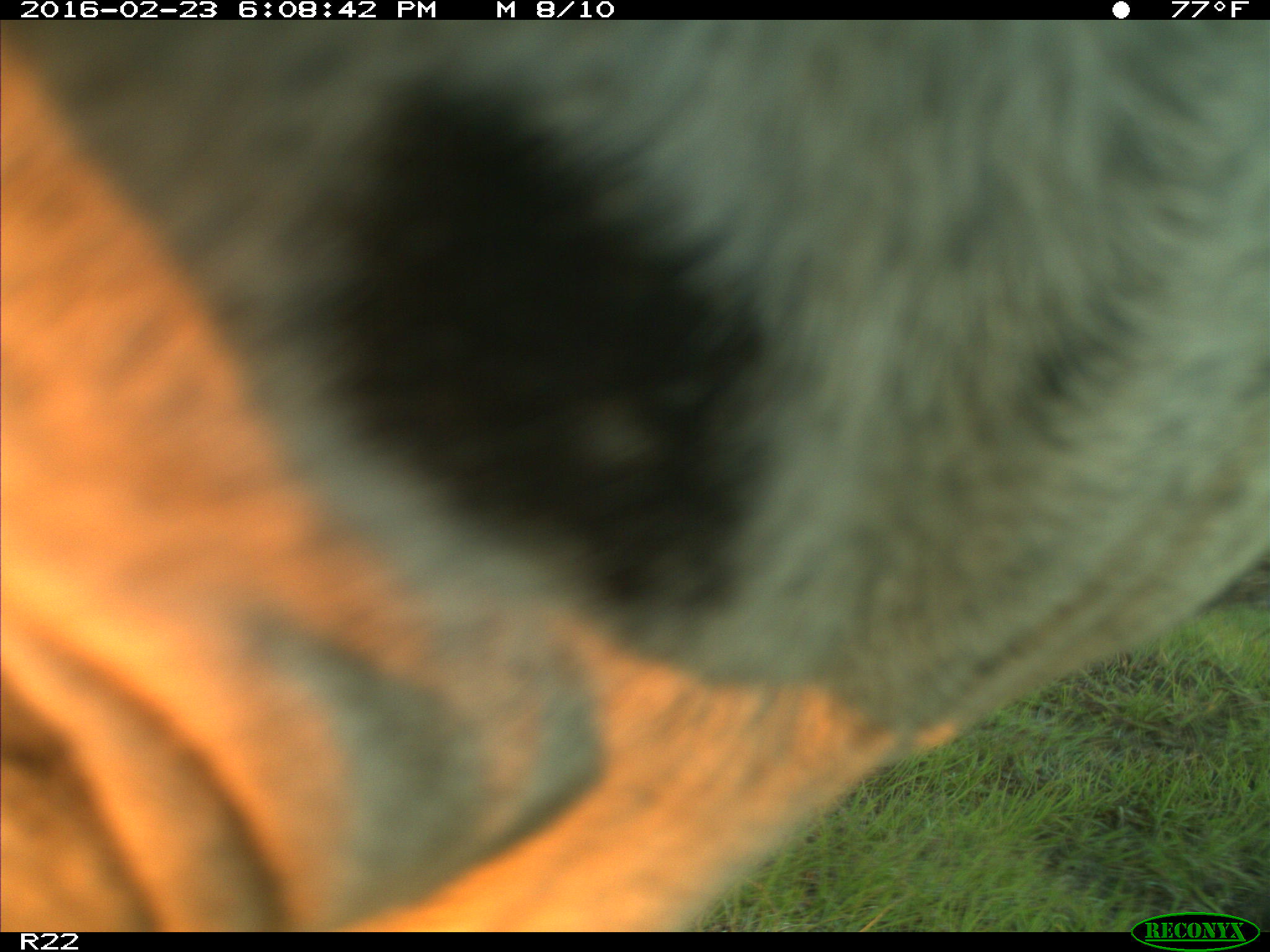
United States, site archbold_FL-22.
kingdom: Animalia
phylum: Chordata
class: Mammalia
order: Artiodactyla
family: Bovidae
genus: Bos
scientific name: Bos taurus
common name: domestic cow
Bos taurus (domestic cow).